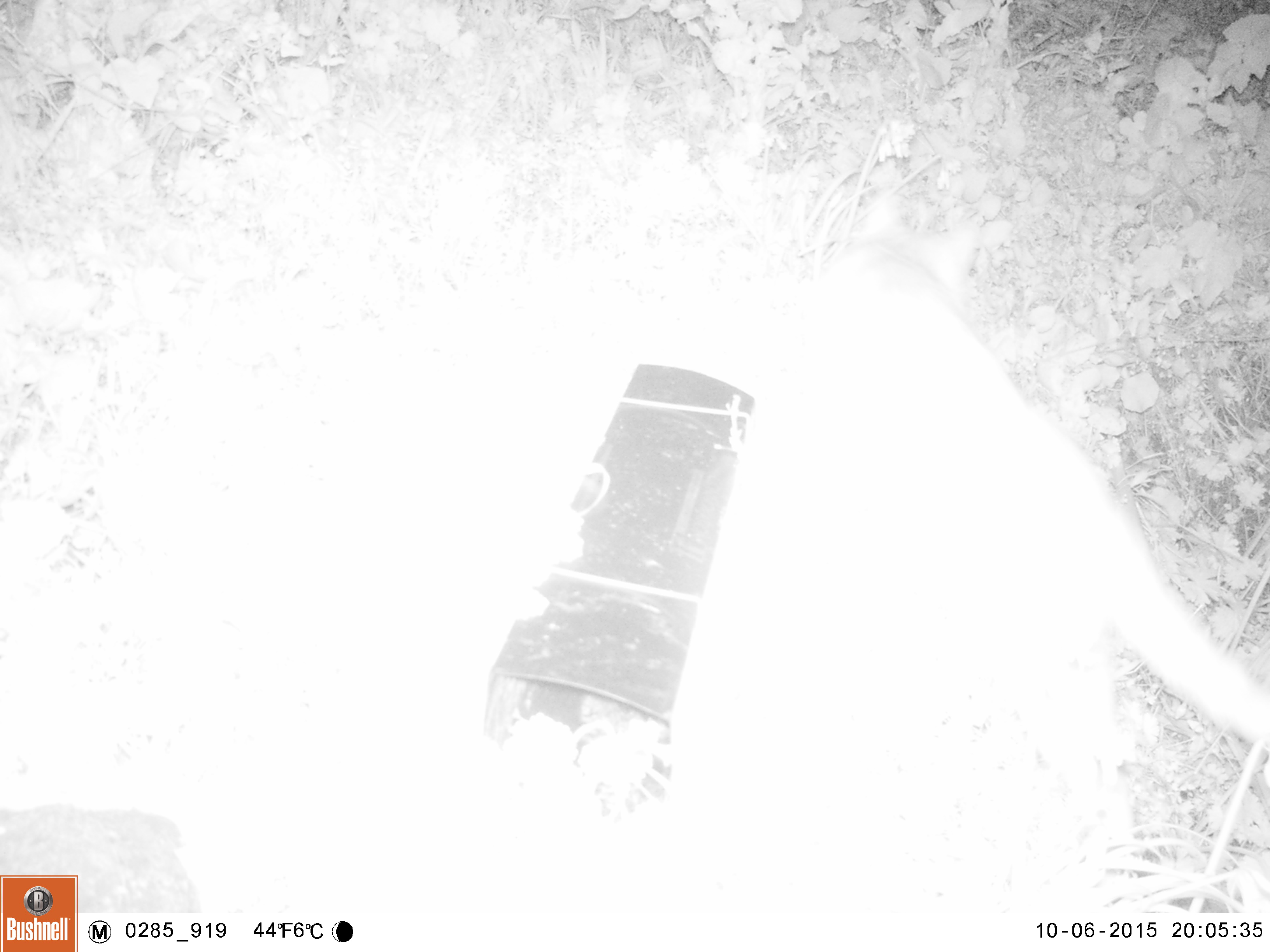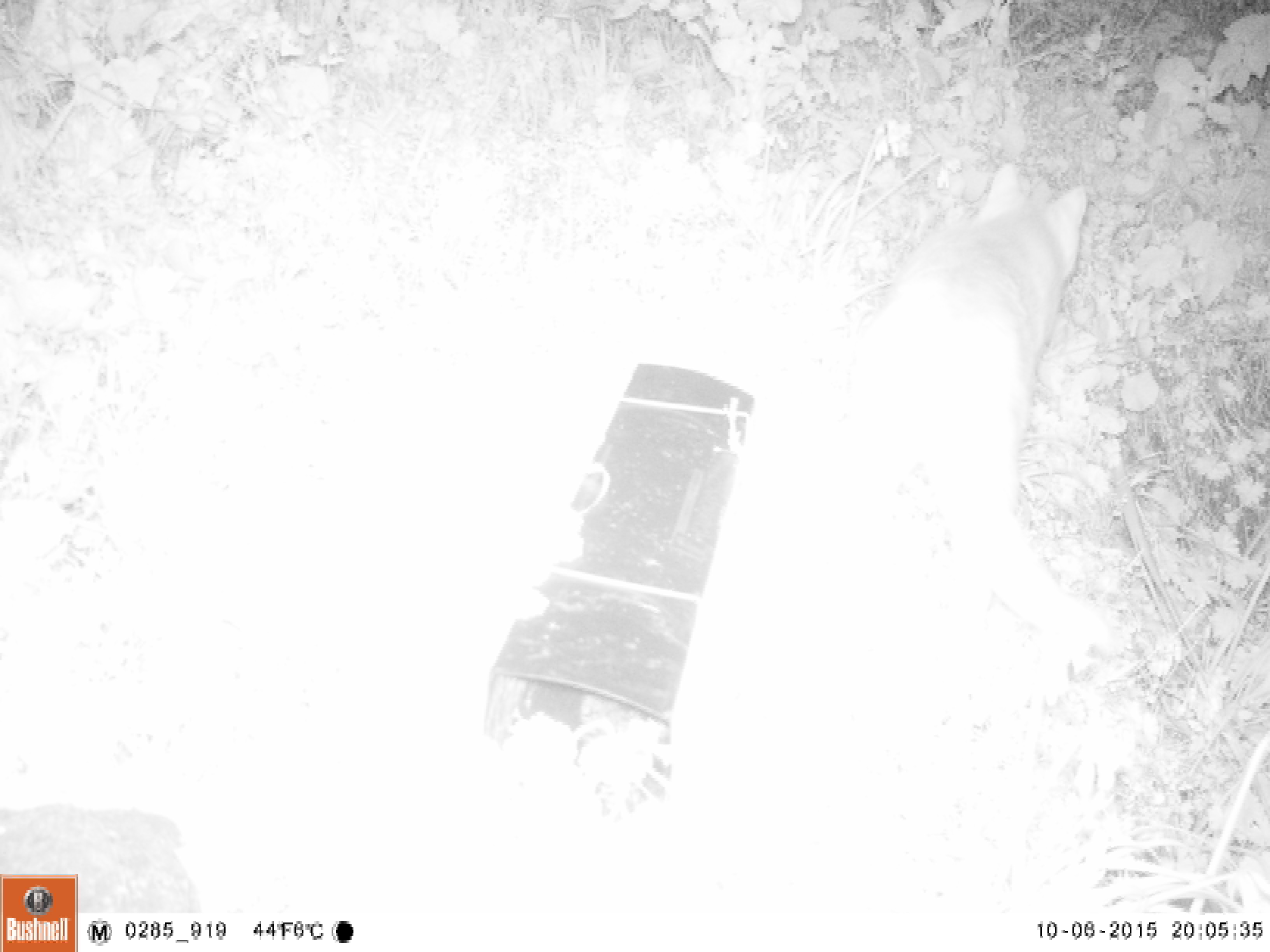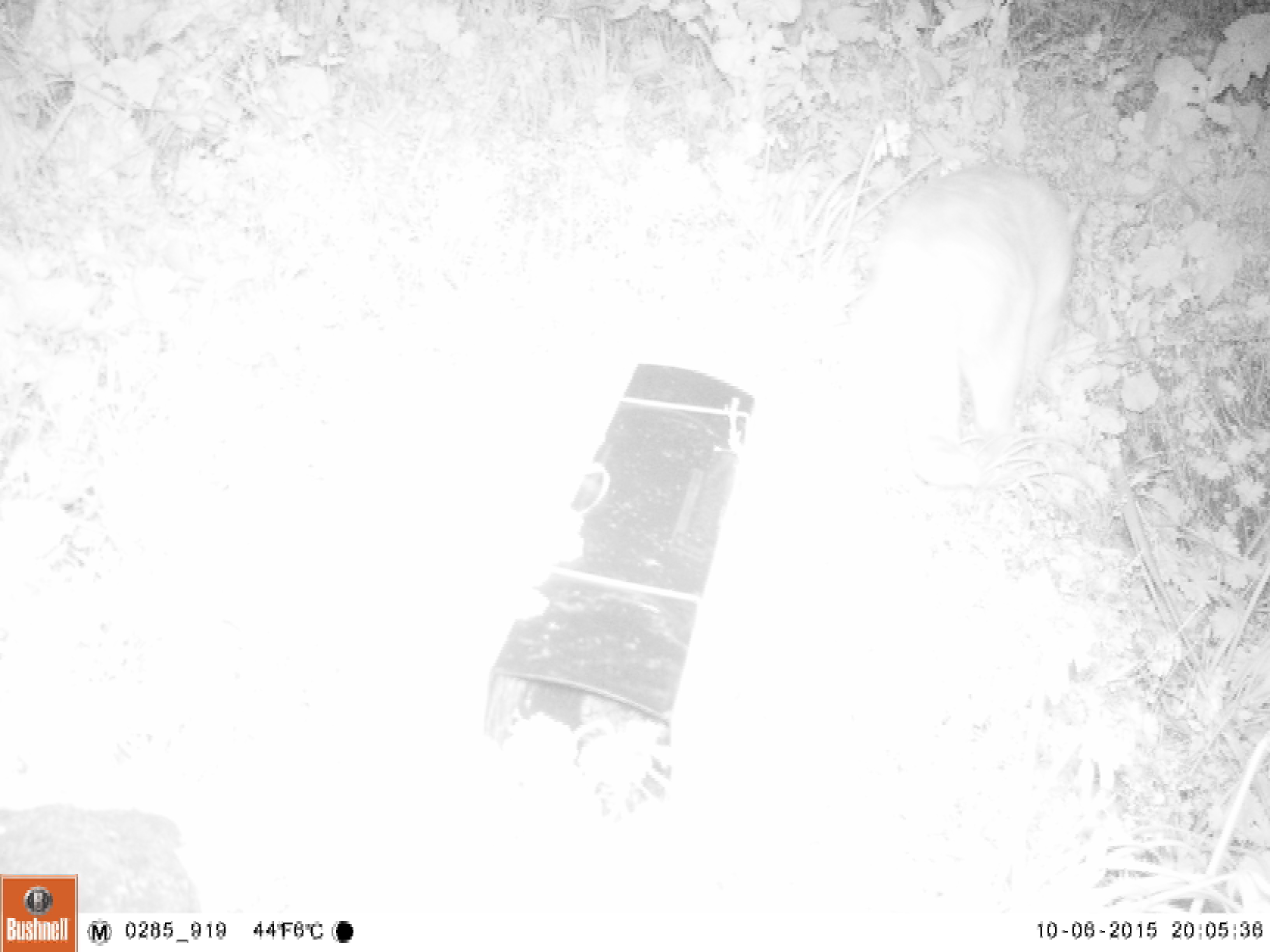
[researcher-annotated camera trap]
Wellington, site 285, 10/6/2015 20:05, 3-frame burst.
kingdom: Animalia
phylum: Chordata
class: Mammalia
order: Carnivora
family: Felidae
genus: Felis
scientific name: Felis catus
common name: cat